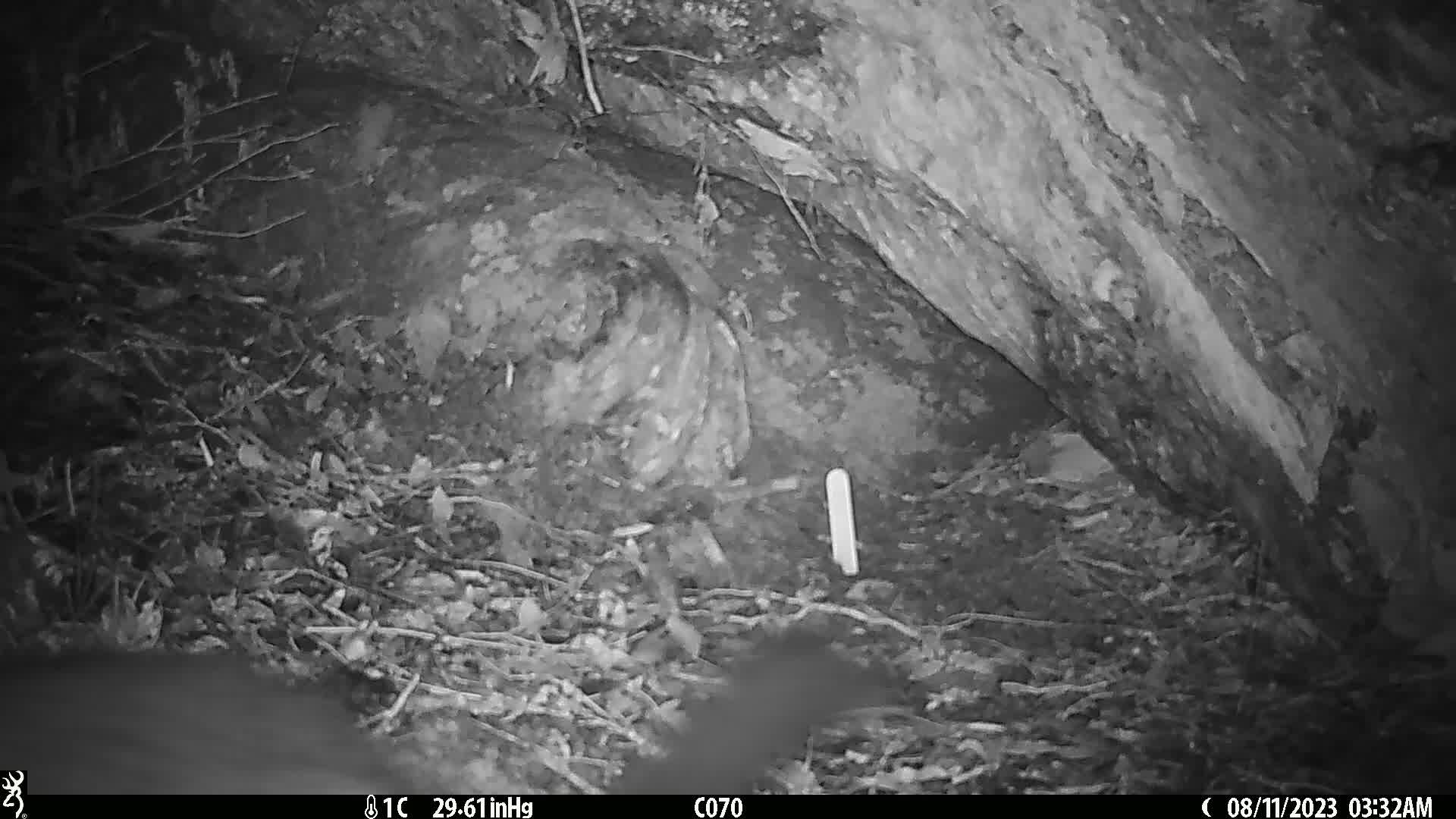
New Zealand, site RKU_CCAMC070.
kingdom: Animalia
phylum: Chordata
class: Mammalia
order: Diprotodontia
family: Phalangeridae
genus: Trichosurus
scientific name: Trichosurus vulpecula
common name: common brushtail possum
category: possum